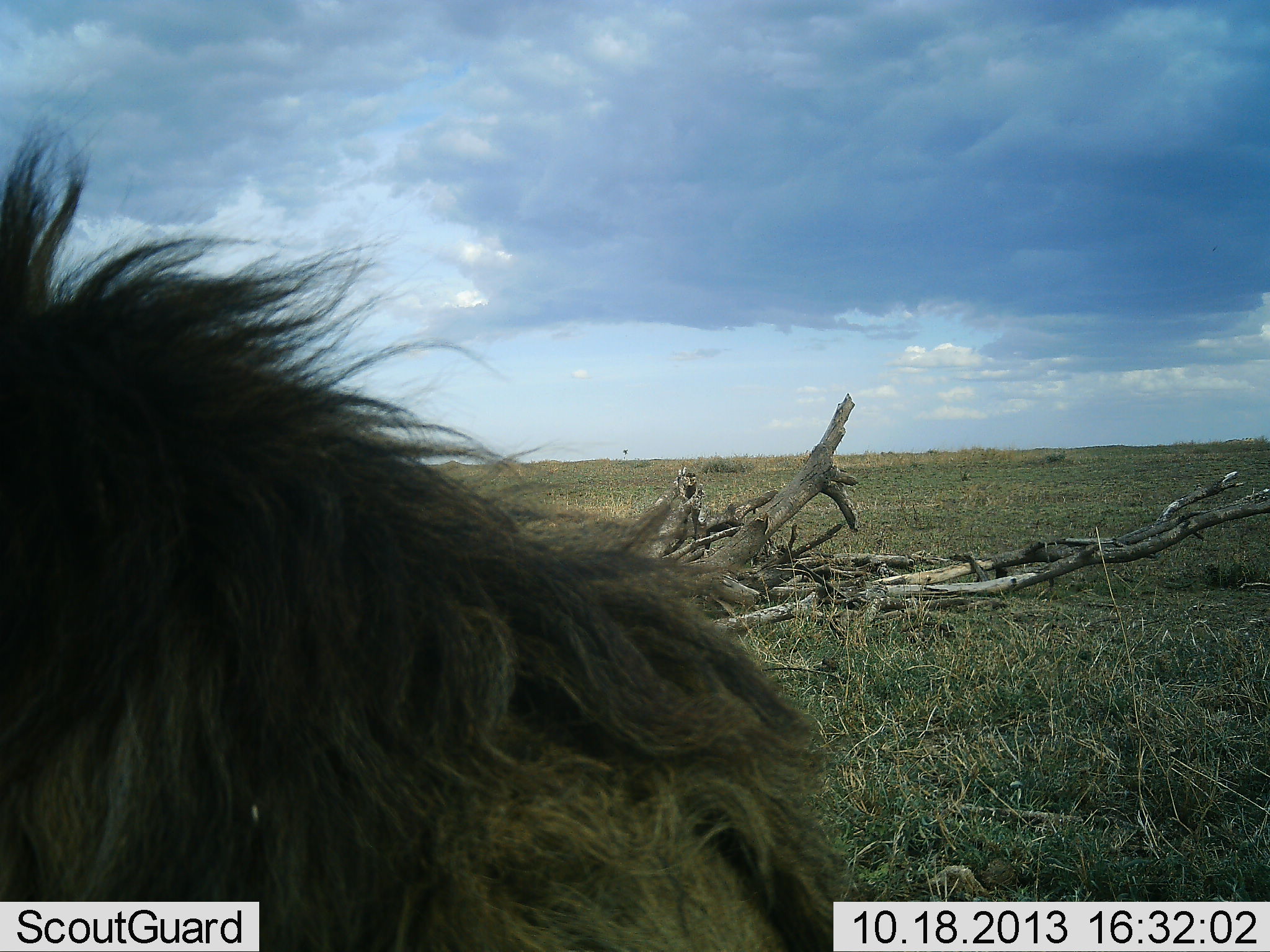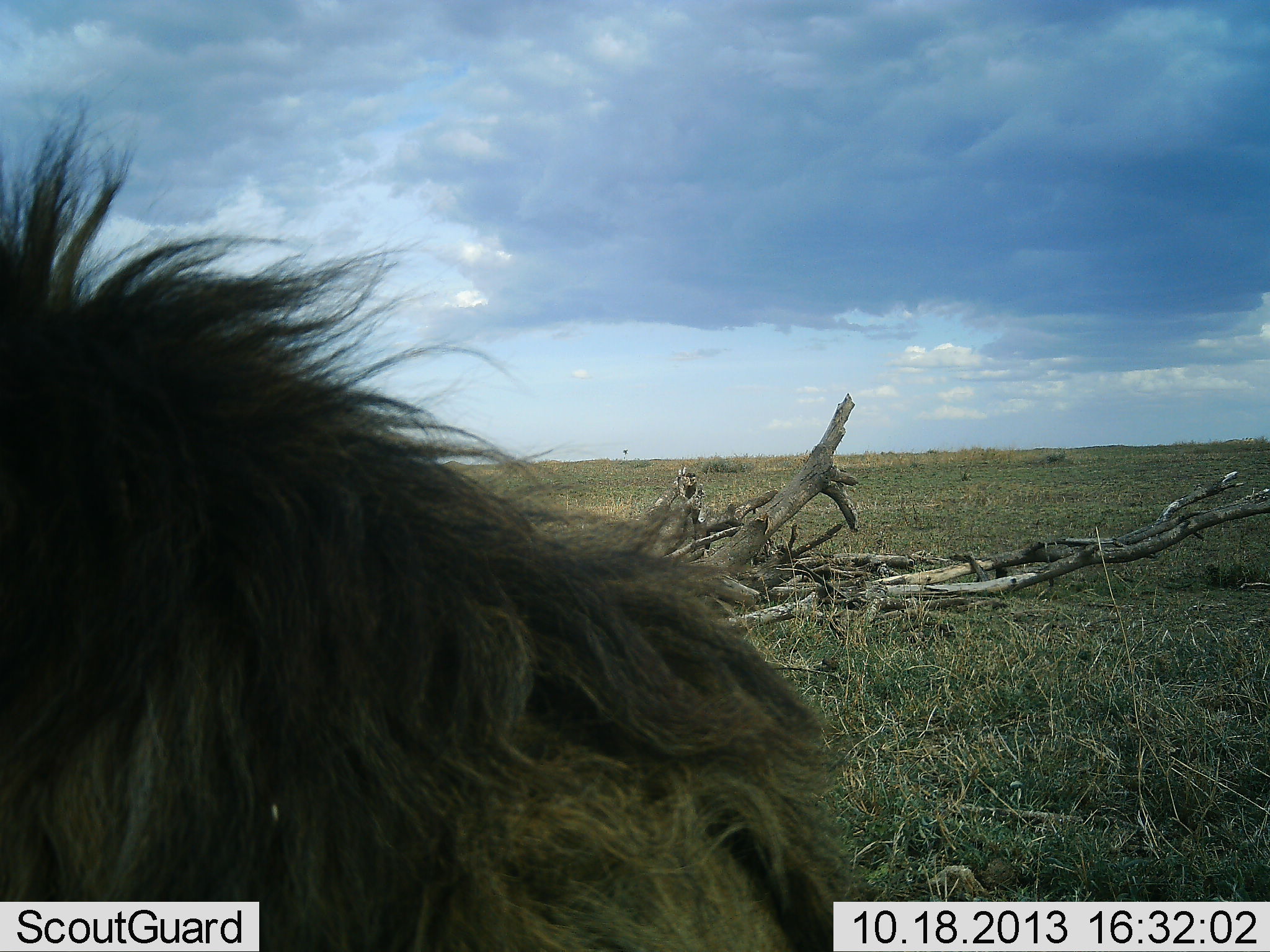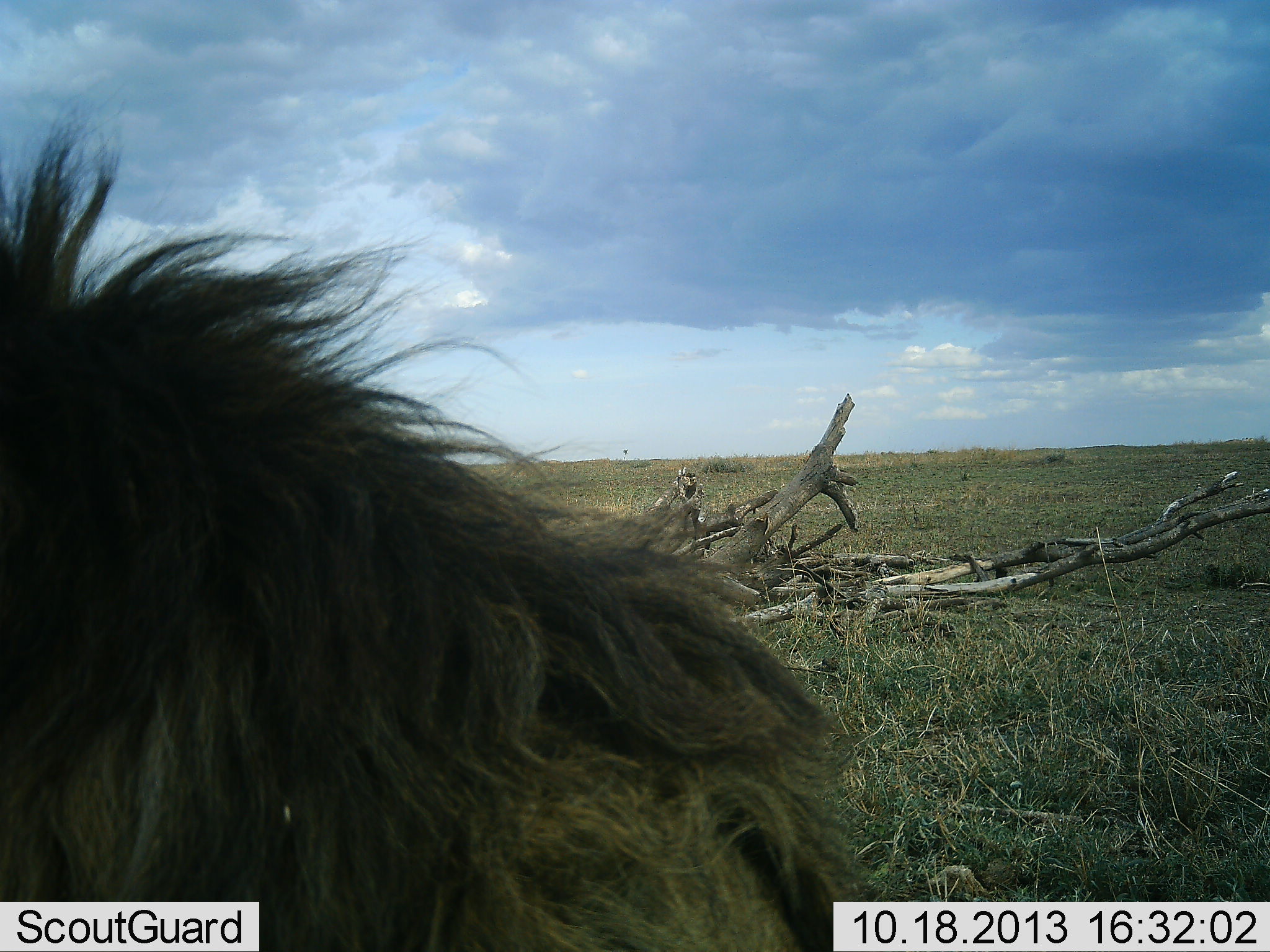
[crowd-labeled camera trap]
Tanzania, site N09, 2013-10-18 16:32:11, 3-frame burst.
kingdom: Animalia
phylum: Chordata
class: Mammalia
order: Carnivora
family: Felidae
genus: Panthera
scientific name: Panthera leo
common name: lion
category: lionmale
Lionmale (lion) (Panthera leo), count 1. Behavior (volunteer vote fractions): standing 30%, resting 70%, moving 0%, interacting 0%. Young present (vote fraction): 0%. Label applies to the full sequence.